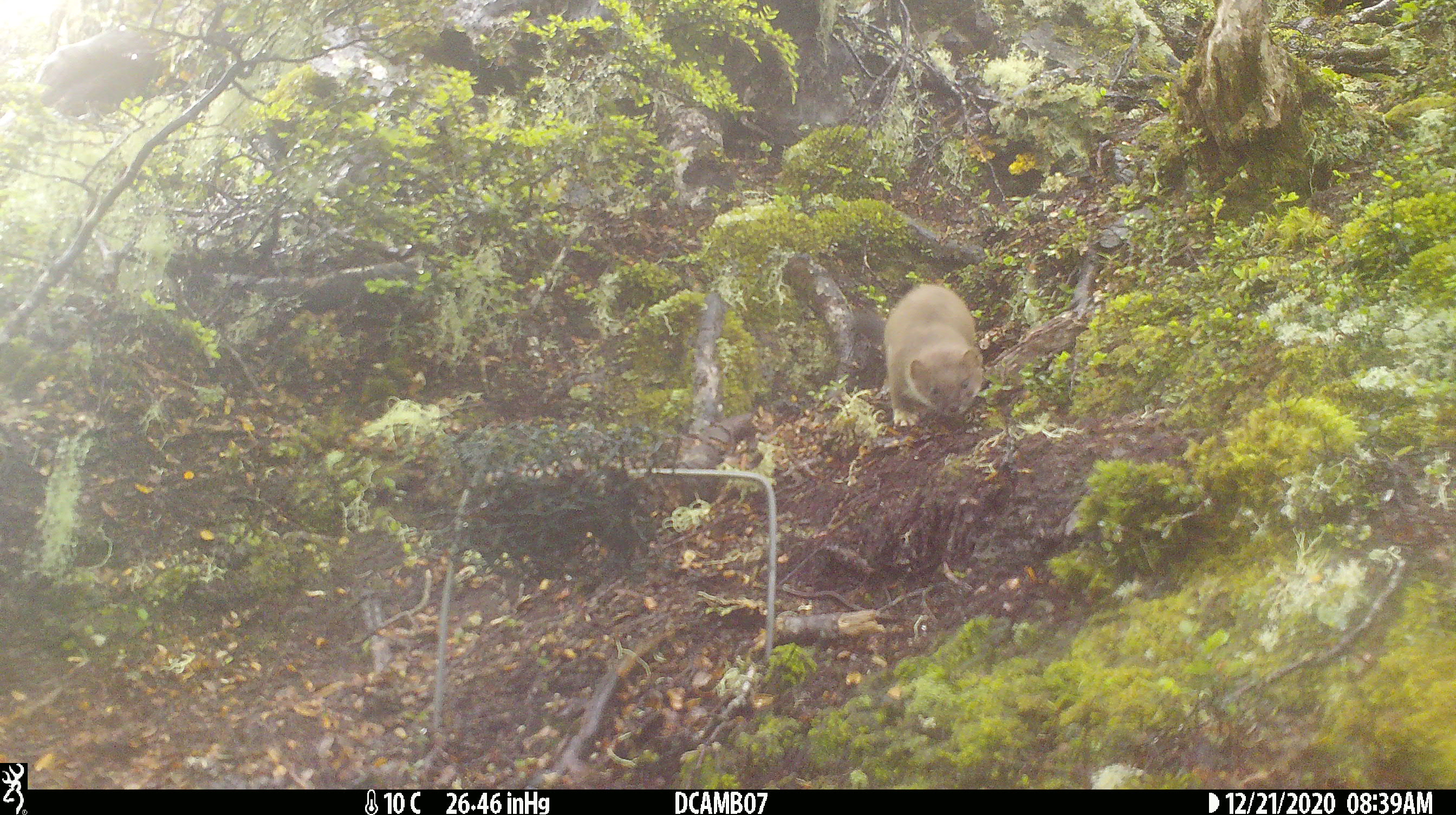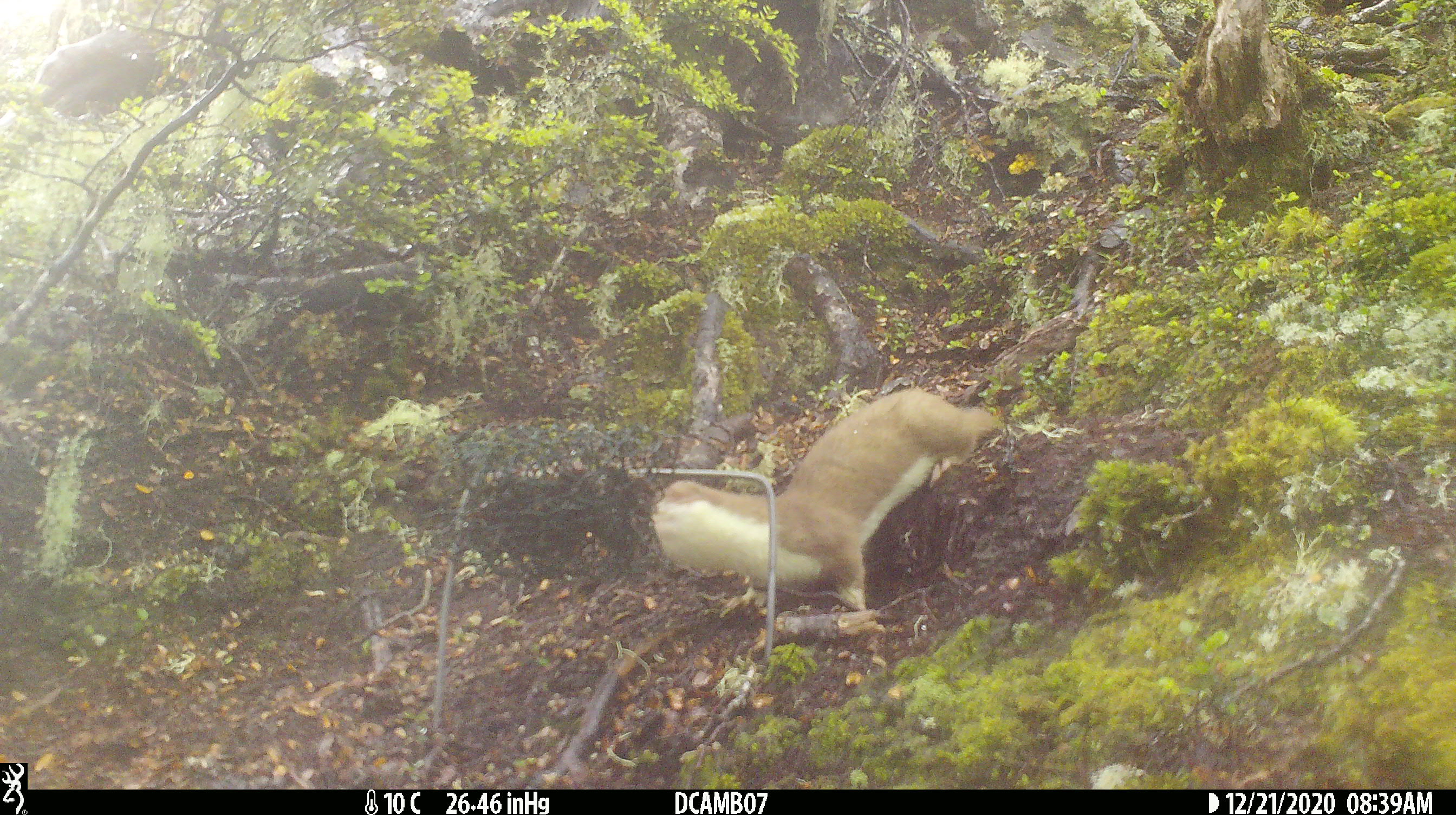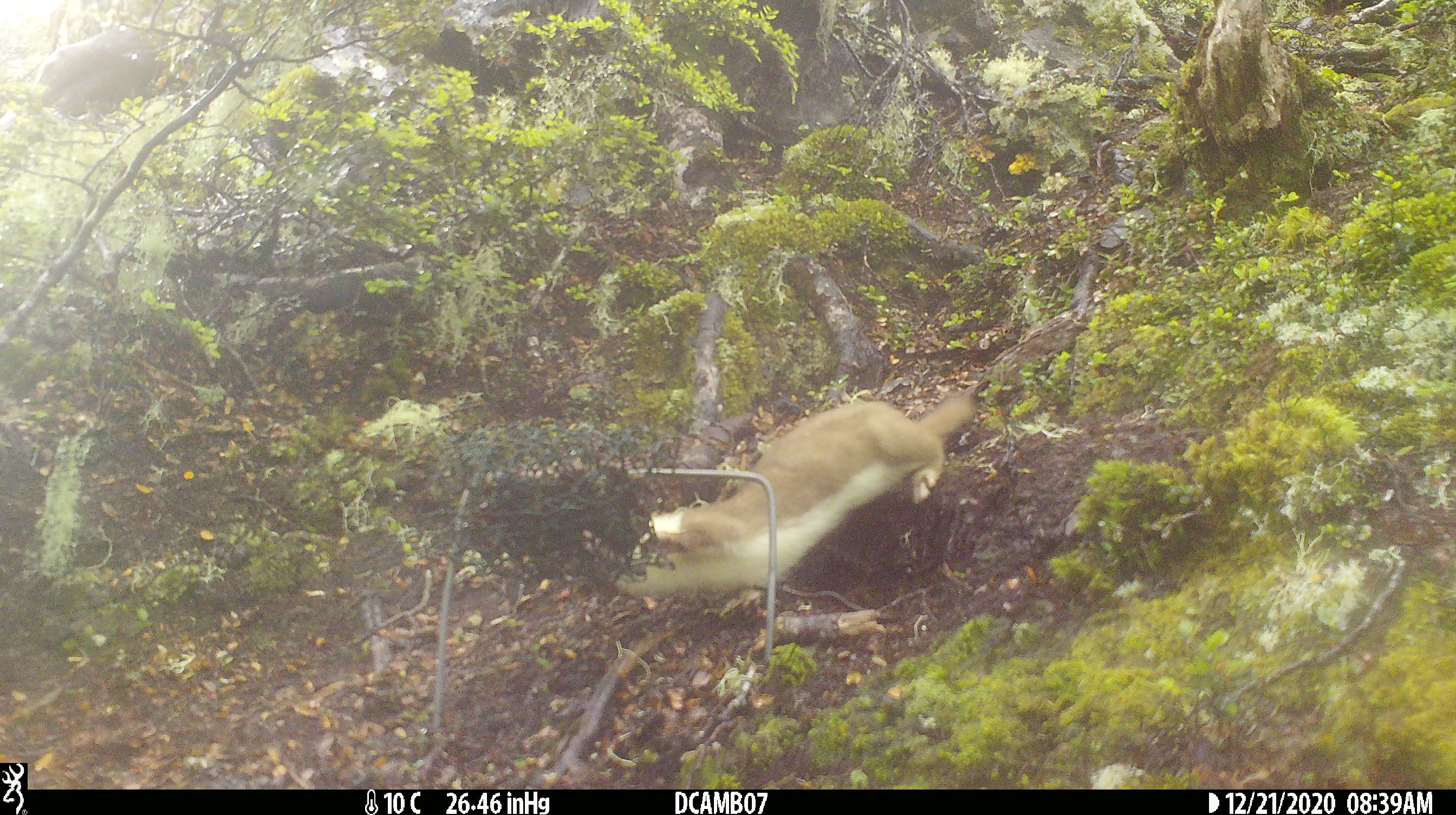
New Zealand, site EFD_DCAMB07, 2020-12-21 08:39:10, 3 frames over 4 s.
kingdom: Animalia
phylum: Chordata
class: Mammalia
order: Carnivora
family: Mustelidae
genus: Mustela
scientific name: Mustela erminea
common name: stoat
Stoat (Mustela erminea).